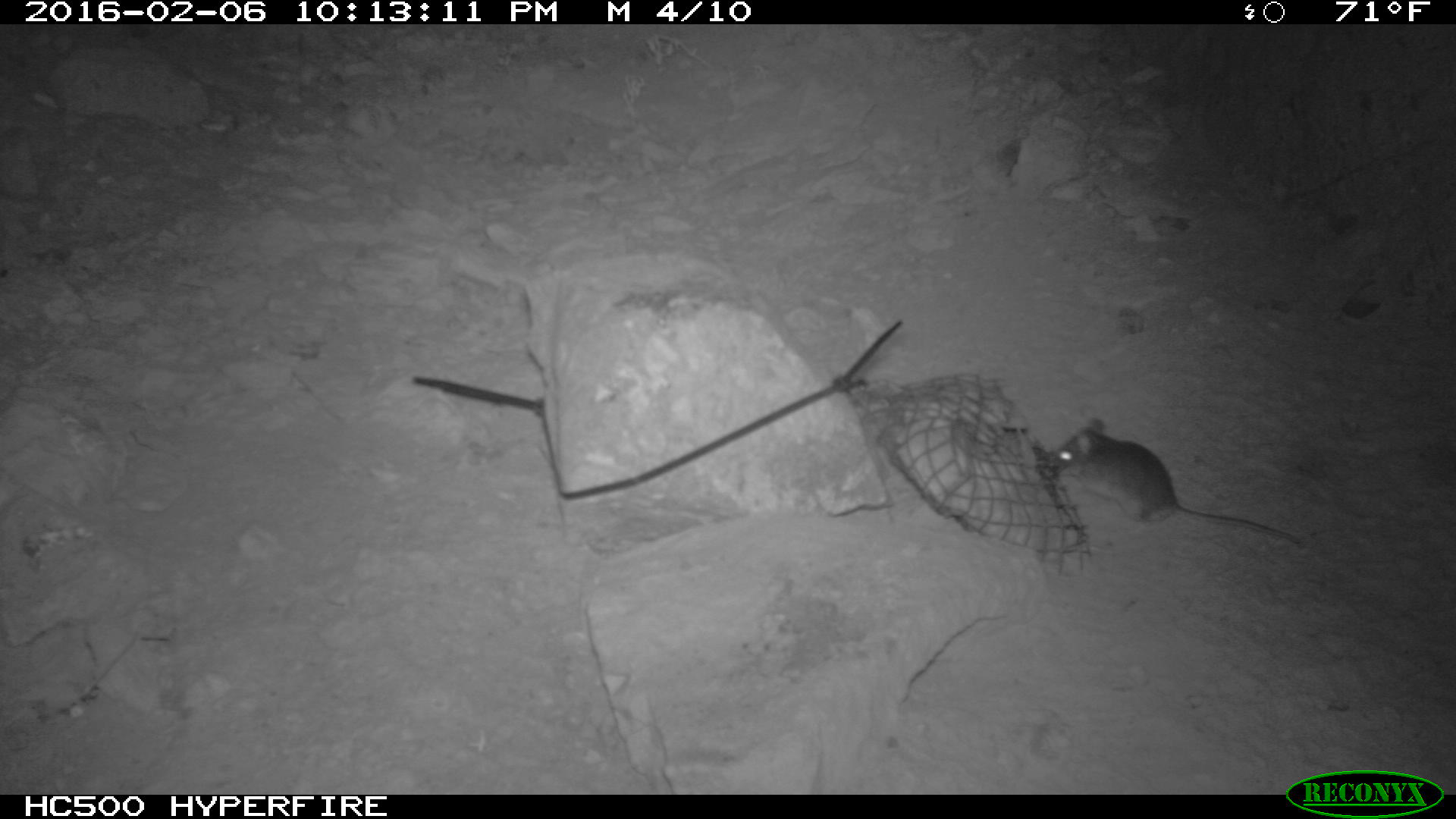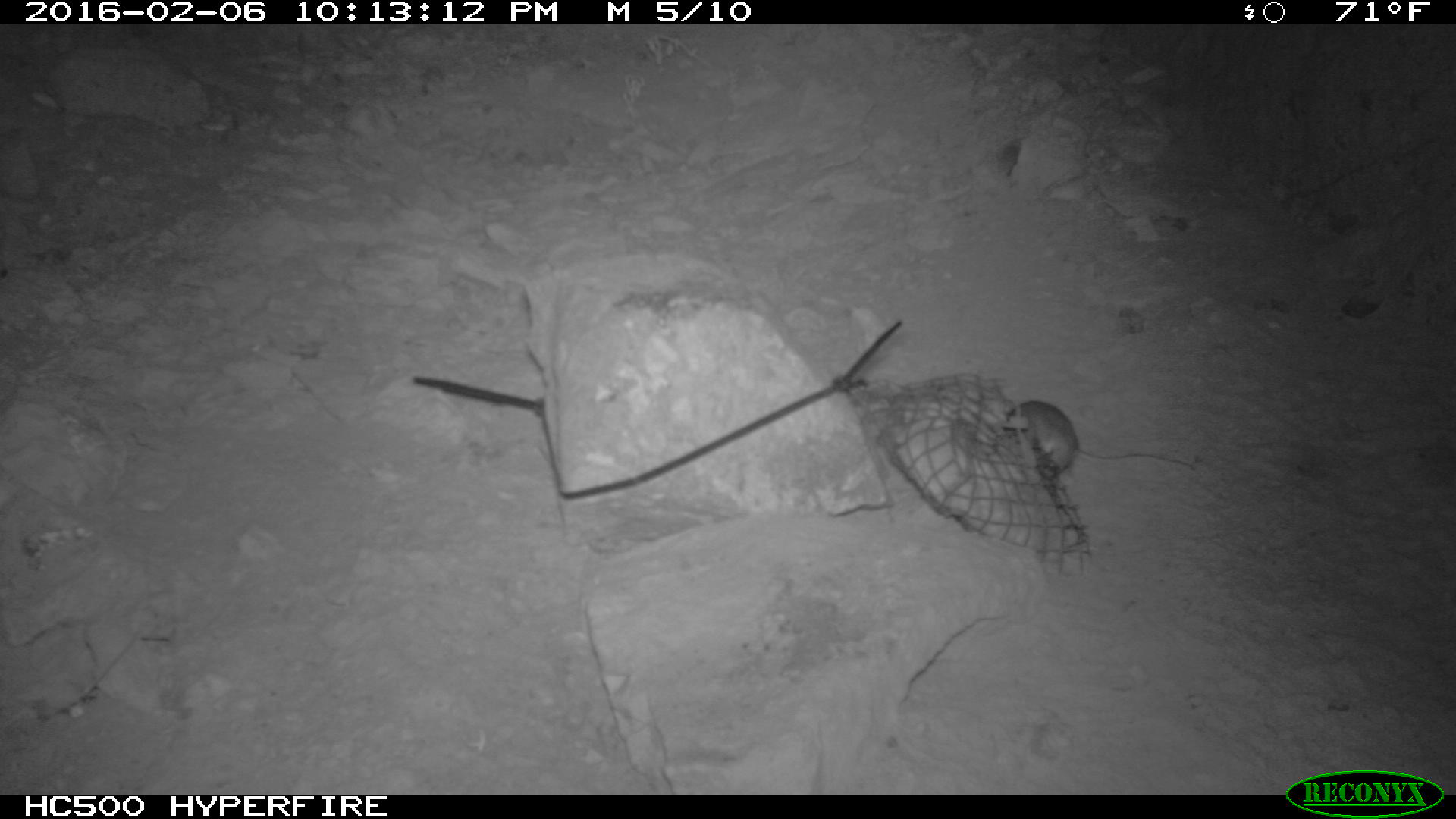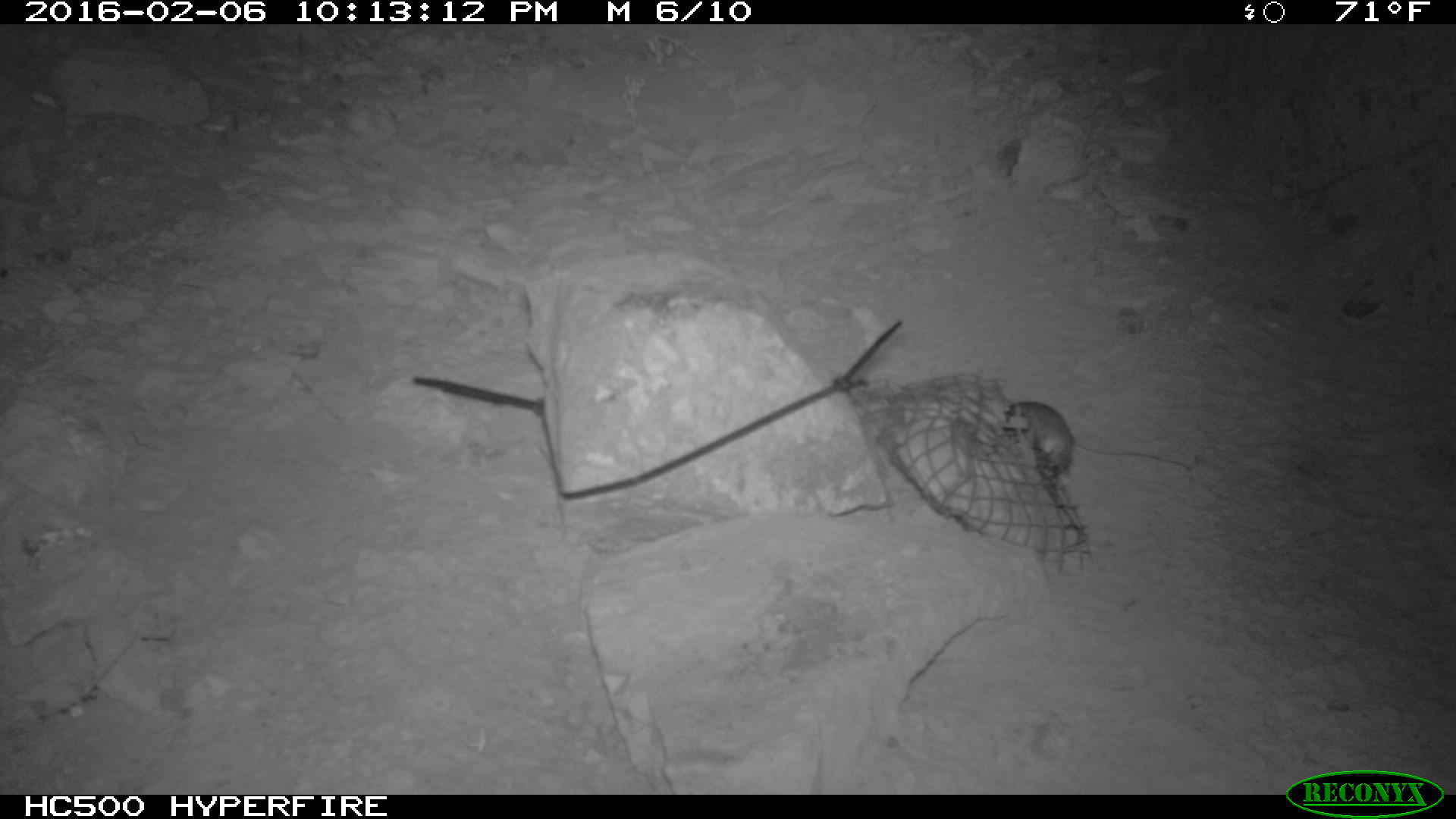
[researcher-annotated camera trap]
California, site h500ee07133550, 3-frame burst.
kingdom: Animalia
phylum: Chordata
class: Mammalia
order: Rodentia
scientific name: Rodentia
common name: rodent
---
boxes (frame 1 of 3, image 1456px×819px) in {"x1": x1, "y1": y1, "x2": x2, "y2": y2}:
rodent: {"x1": 1043, "y1": 418, "x2": 1312, "y2": 551}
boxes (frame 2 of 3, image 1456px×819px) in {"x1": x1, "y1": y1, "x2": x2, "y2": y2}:
rodent: {"x1": 1006, "y1": 397, "x2": 1195, "y2": 475}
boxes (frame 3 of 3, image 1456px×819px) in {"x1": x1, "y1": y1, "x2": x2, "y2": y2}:
rodent: {"x1": 1006, "y1": 399, "x2": 1075, "y2": 470}